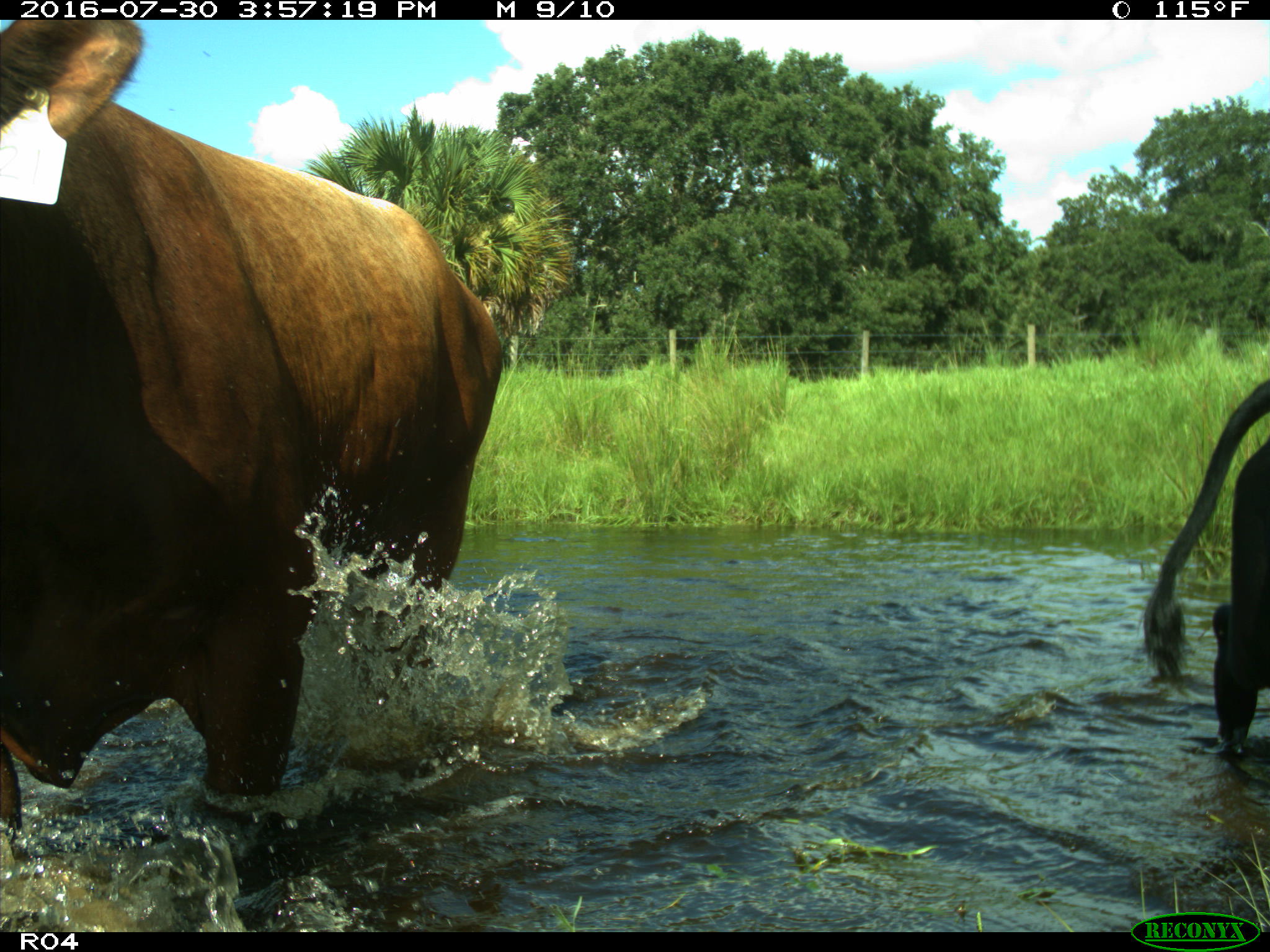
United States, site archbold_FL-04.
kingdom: Animalia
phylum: Chordata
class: Mammalia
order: Artiodactyla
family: Bovidae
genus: Bos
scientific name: Bos taurus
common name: domestic cow